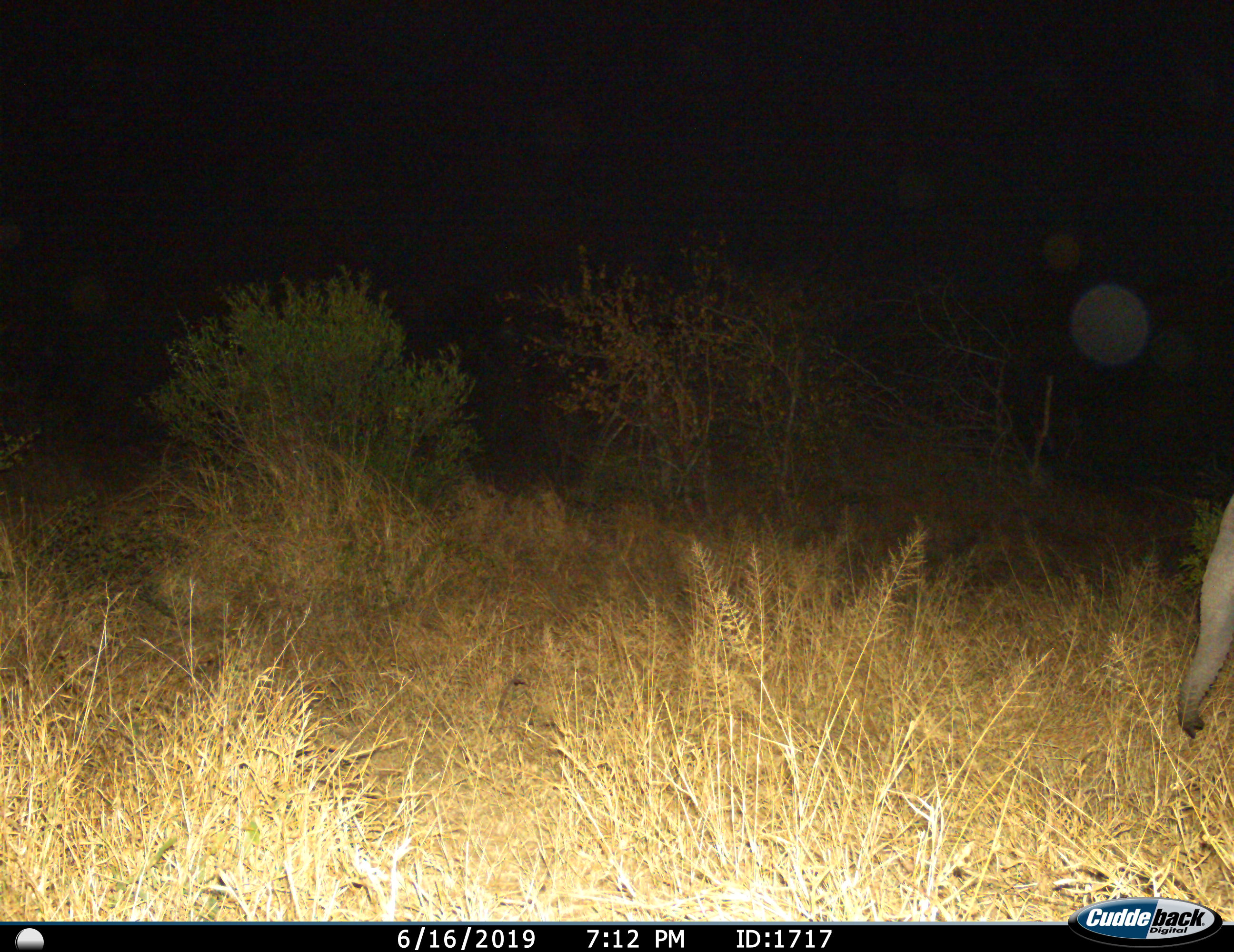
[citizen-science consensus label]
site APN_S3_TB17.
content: unidentified animal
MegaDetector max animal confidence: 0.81